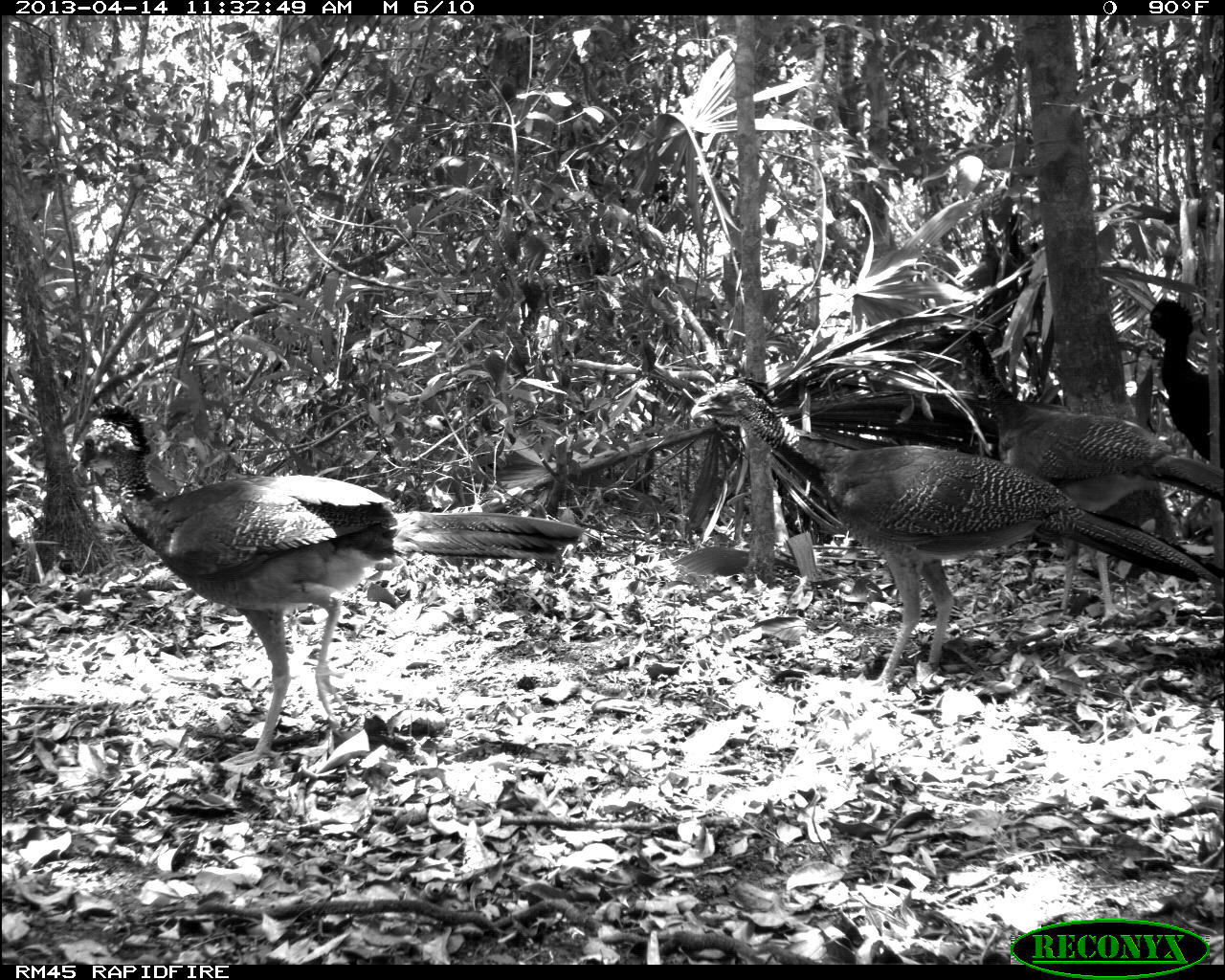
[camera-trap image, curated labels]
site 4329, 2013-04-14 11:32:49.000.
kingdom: Animalia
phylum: Chordata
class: Aves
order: Galliformes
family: Cracidae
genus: Crax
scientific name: Crax rubra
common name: great curassow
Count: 3.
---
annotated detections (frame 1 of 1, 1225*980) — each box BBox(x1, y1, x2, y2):
crax rubra: BBox(73, 399, 585, 767); BBox(689, 368, 1225, 687); BBox(954, 327, 1224, 628); BBox(1141, 296, 1225, 467)